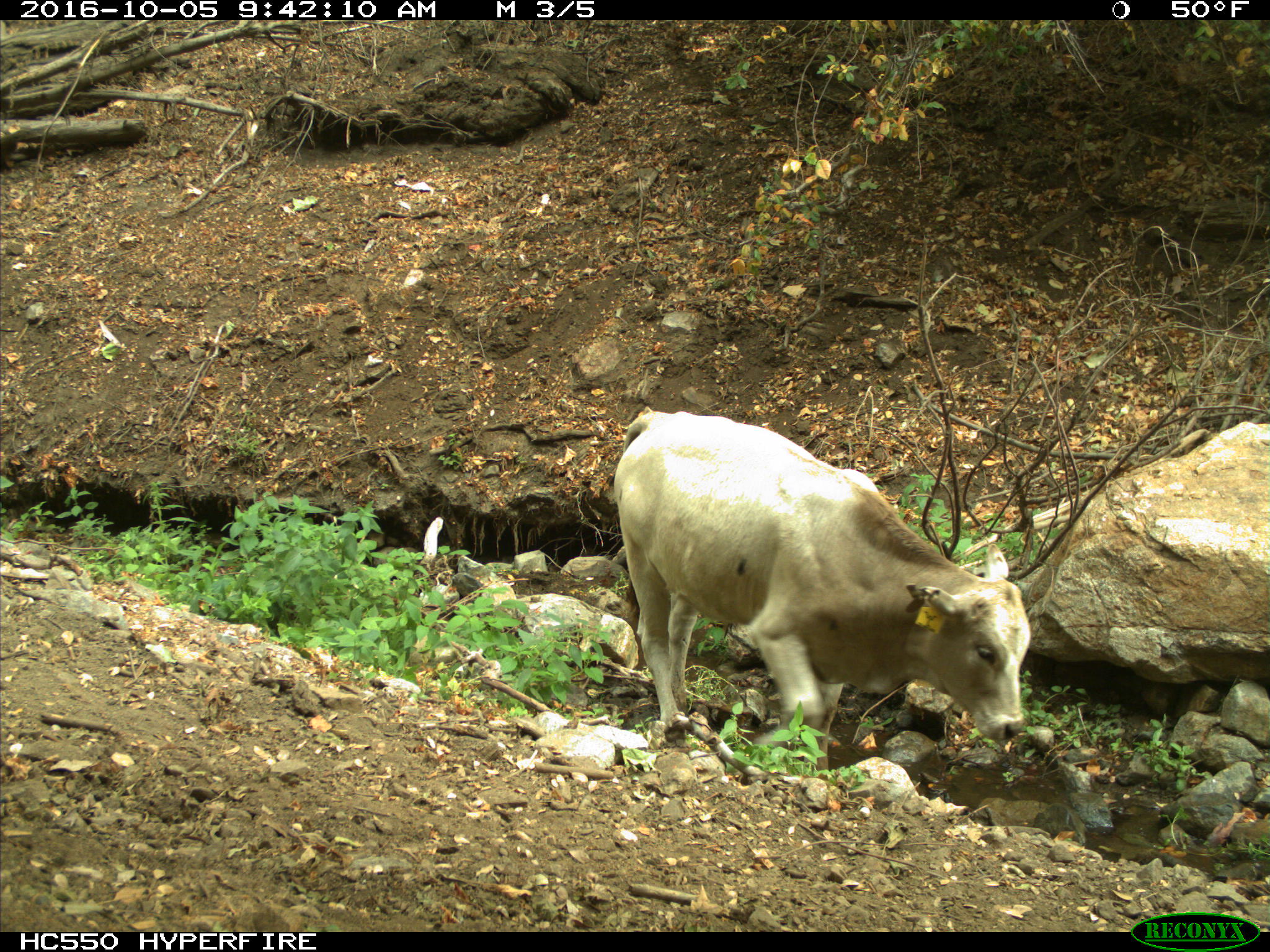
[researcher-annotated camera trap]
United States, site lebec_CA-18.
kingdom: Animalia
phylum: Chordata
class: Mammalia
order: Artiodactyla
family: Bovidae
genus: Bos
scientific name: Bos taurus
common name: domestic cow